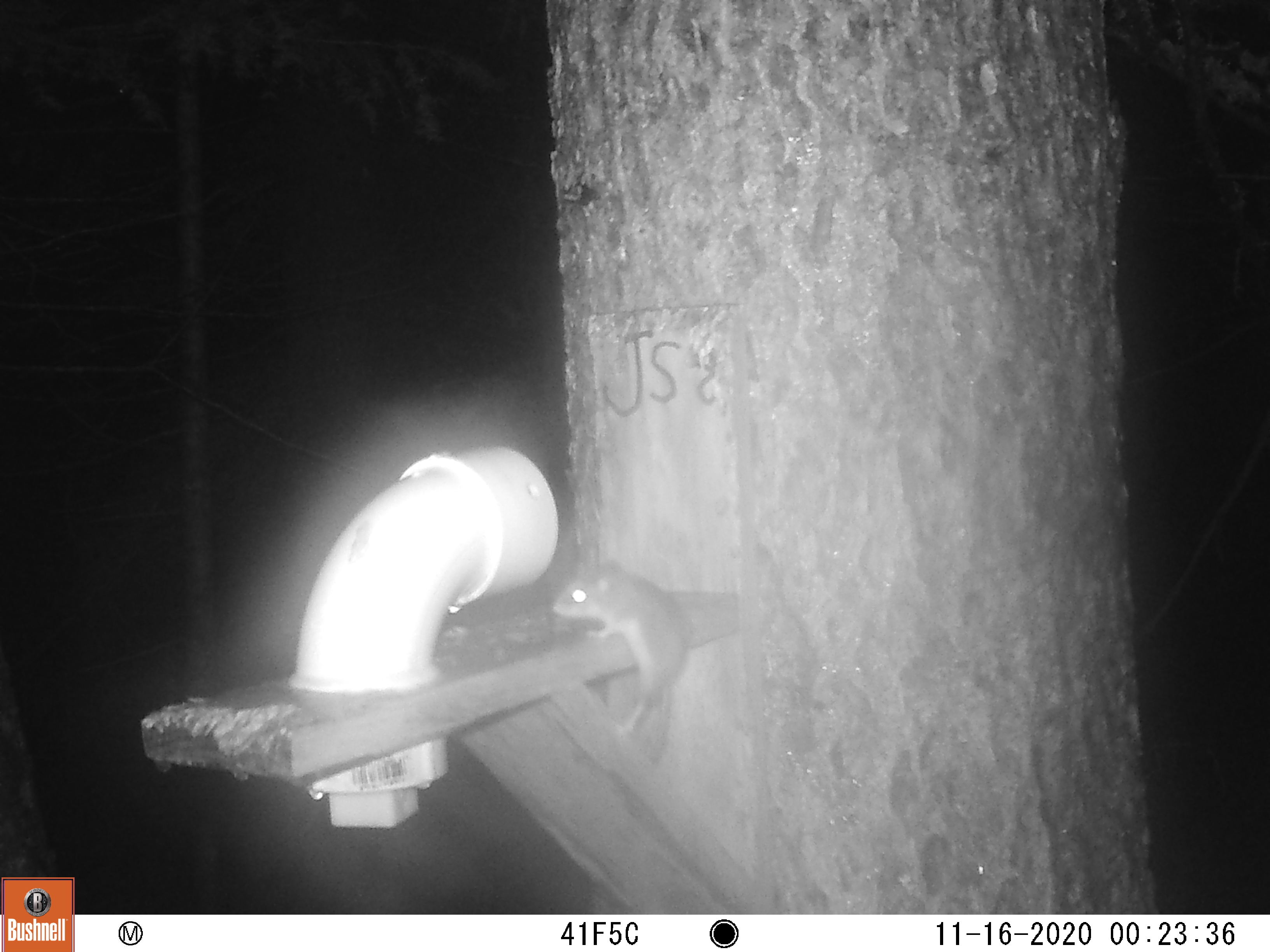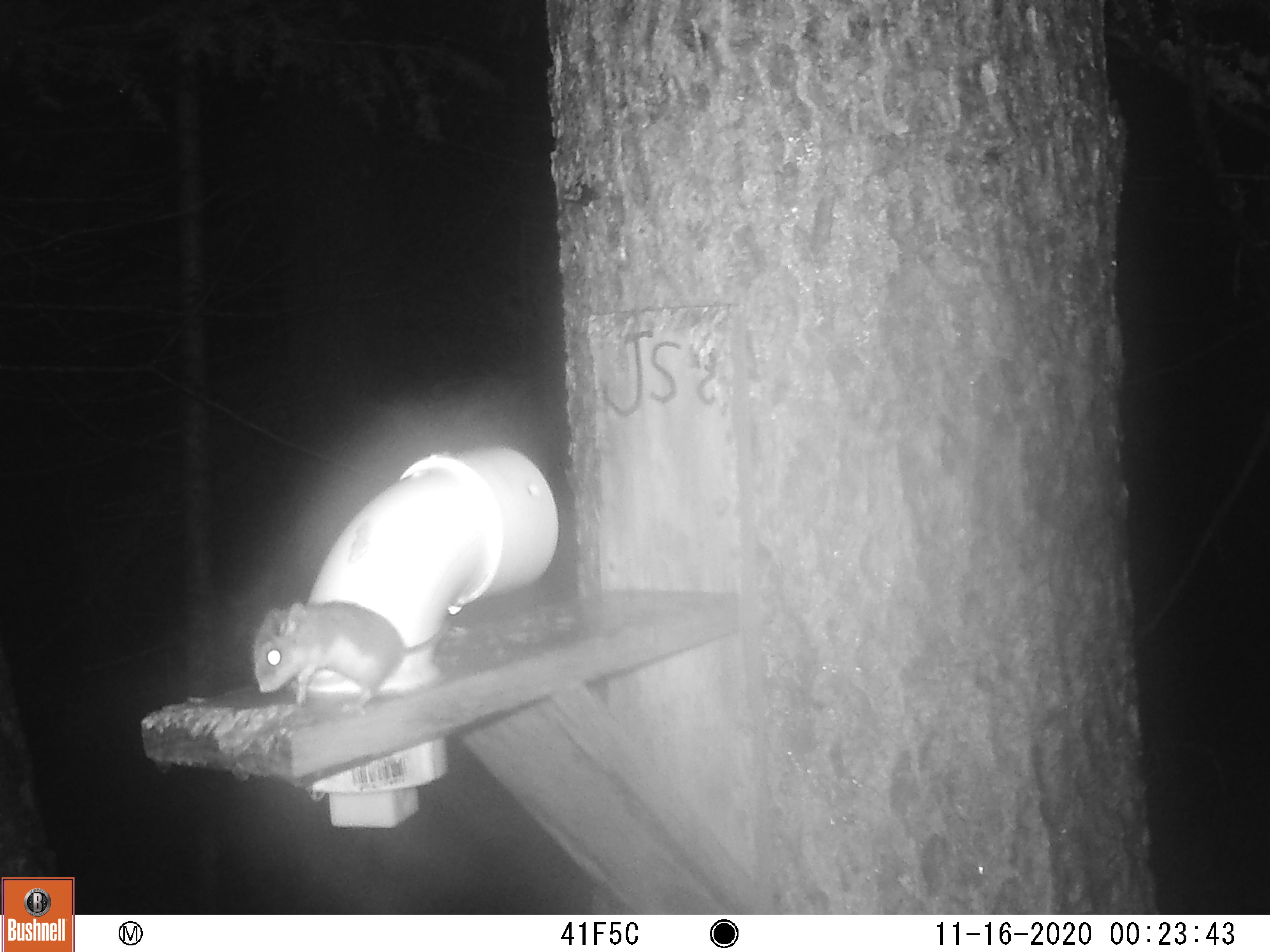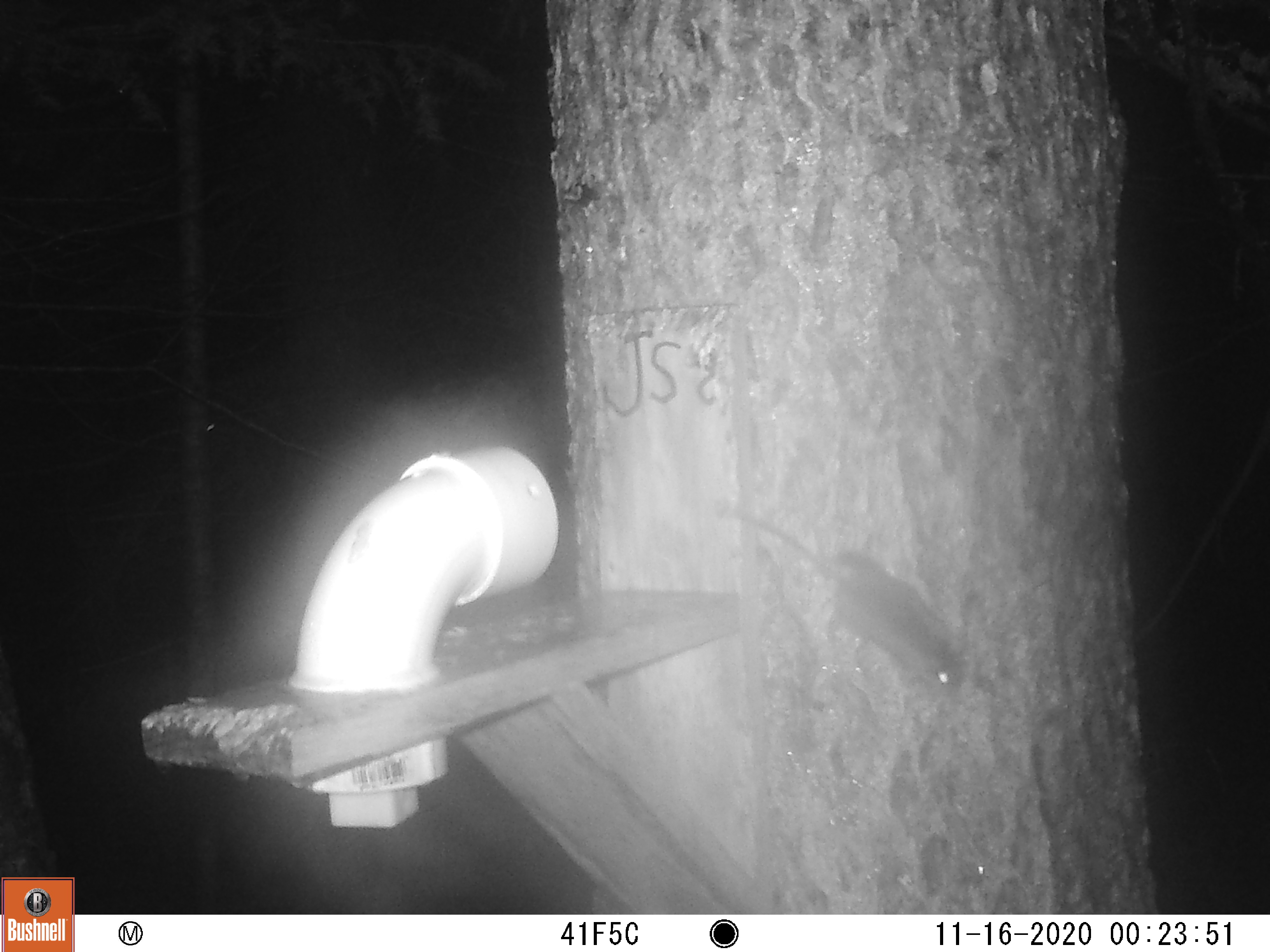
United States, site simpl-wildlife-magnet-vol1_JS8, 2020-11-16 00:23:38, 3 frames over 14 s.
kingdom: Animalia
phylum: Chordata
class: Mammalia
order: Rodentia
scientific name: Rodentia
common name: mouse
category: mouse sp.